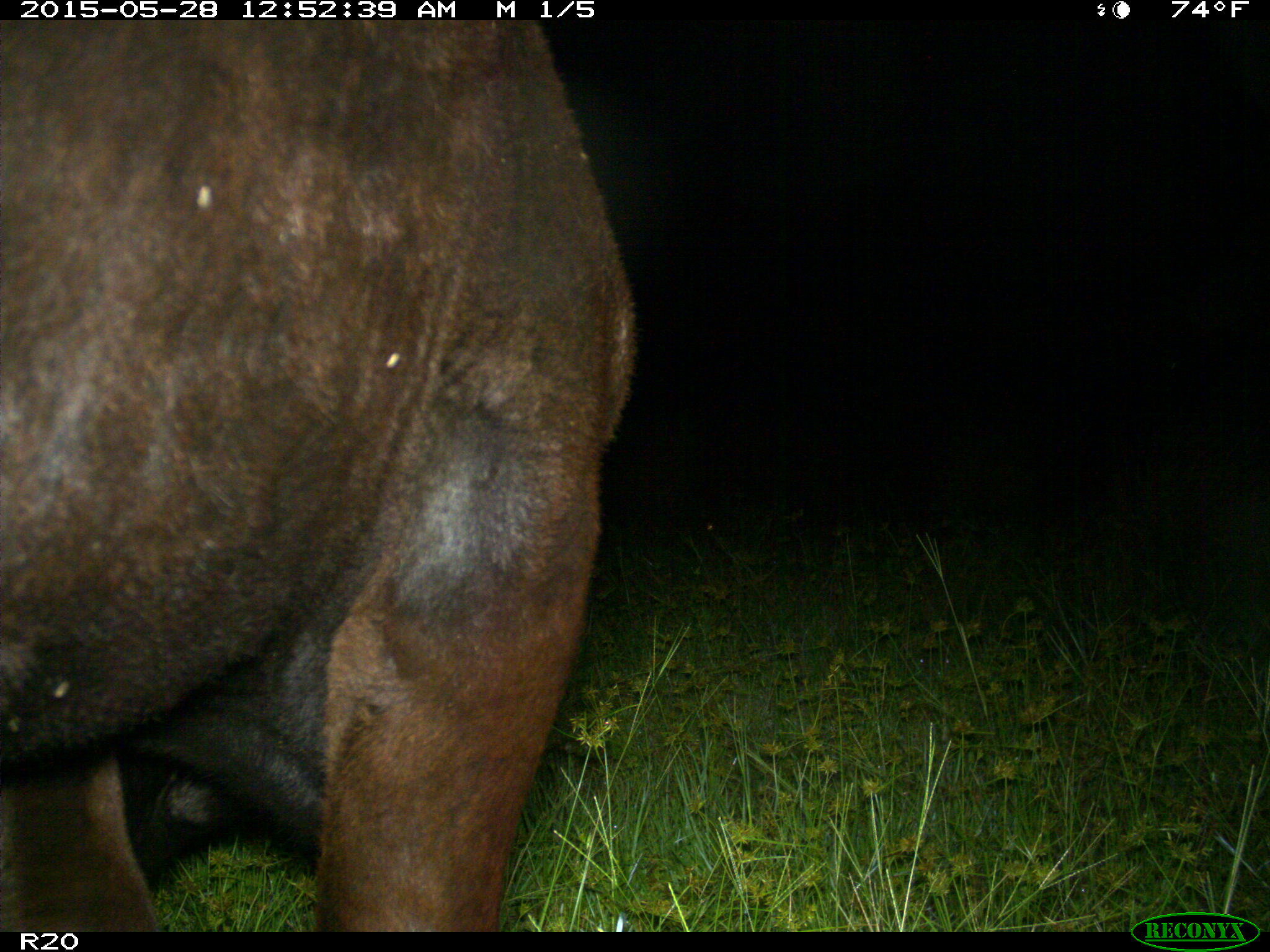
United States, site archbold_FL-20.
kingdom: Animalia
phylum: Chordata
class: Mammalia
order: Artiodactyla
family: Bovidae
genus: Bos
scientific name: Bos taurus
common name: domestic cow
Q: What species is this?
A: Bos taurus (domestic cow).